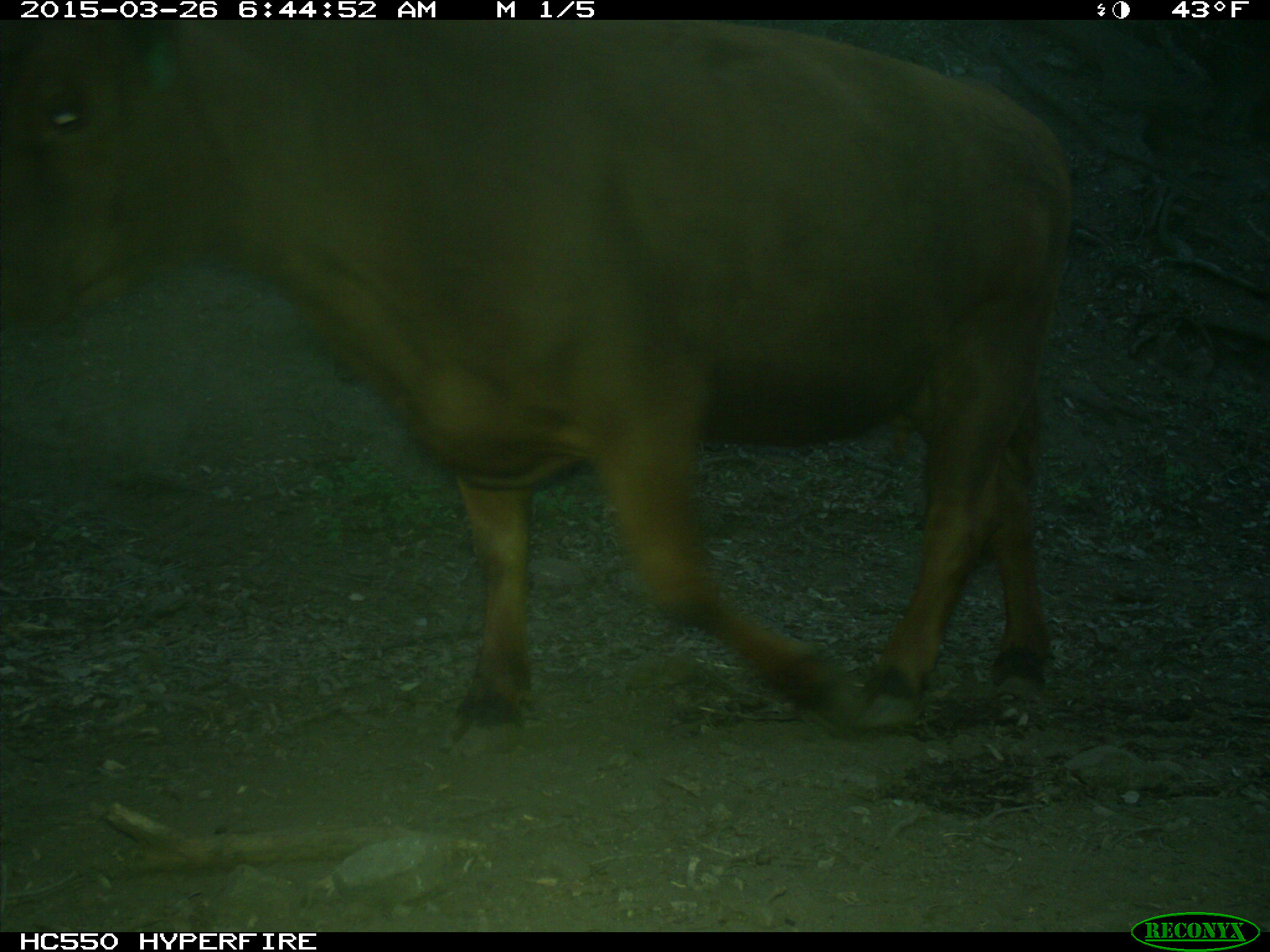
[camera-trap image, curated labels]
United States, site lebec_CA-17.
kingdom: Animalia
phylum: Chordata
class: Mammalia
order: Artiodactyla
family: Bovidae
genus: Bos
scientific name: Bos taurus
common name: domestic cow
Bos taurus (domestic cow).